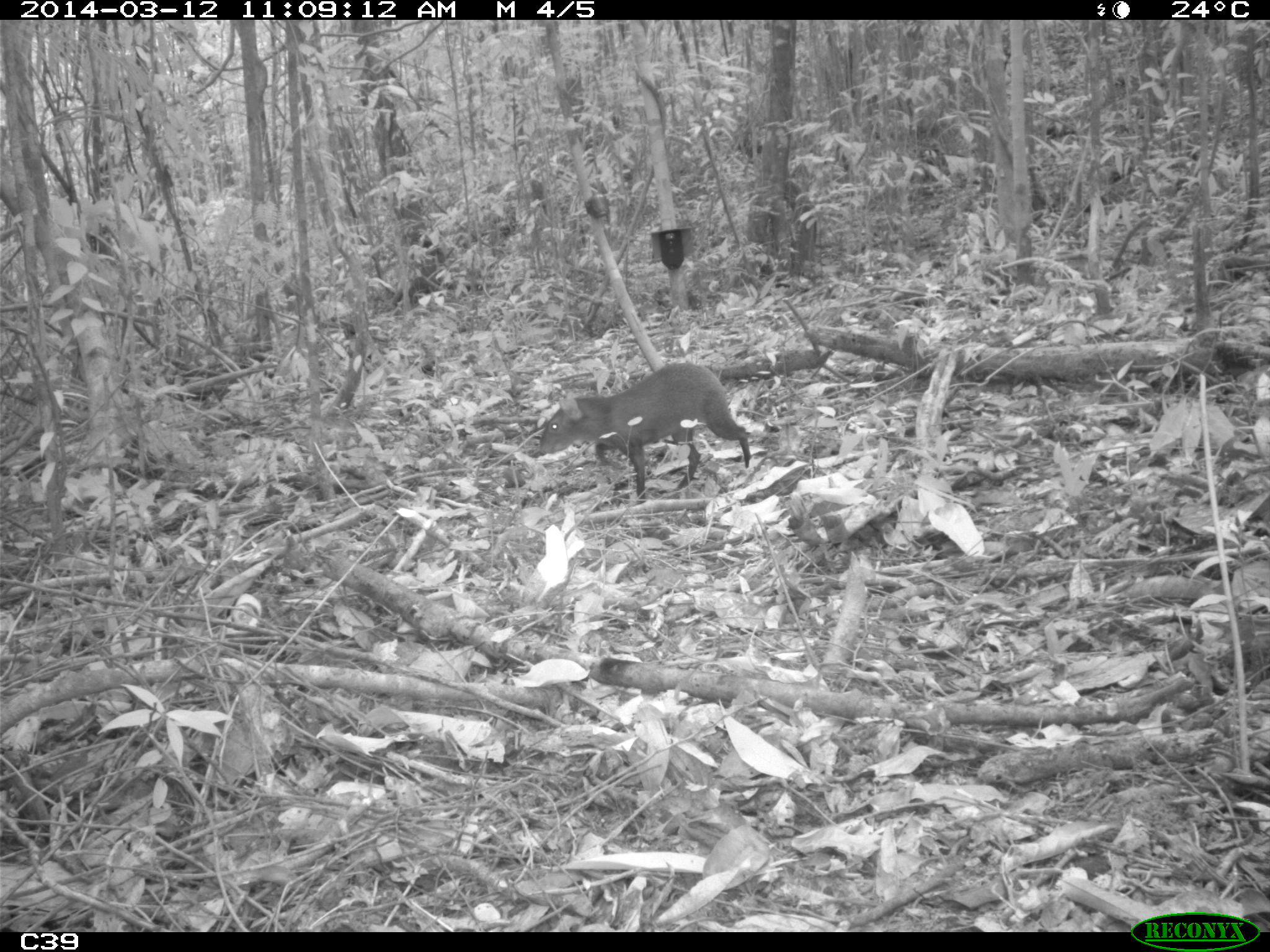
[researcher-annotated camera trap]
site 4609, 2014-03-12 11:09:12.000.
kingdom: Animalia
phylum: Chordata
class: Mammalia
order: Rodentia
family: Dasyproctidae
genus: Dasyprocta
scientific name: Dasyprocta leporina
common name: red-rumped agouti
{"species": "Dasyprocta leporina (red-rumped agouti)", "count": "1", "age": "adult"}